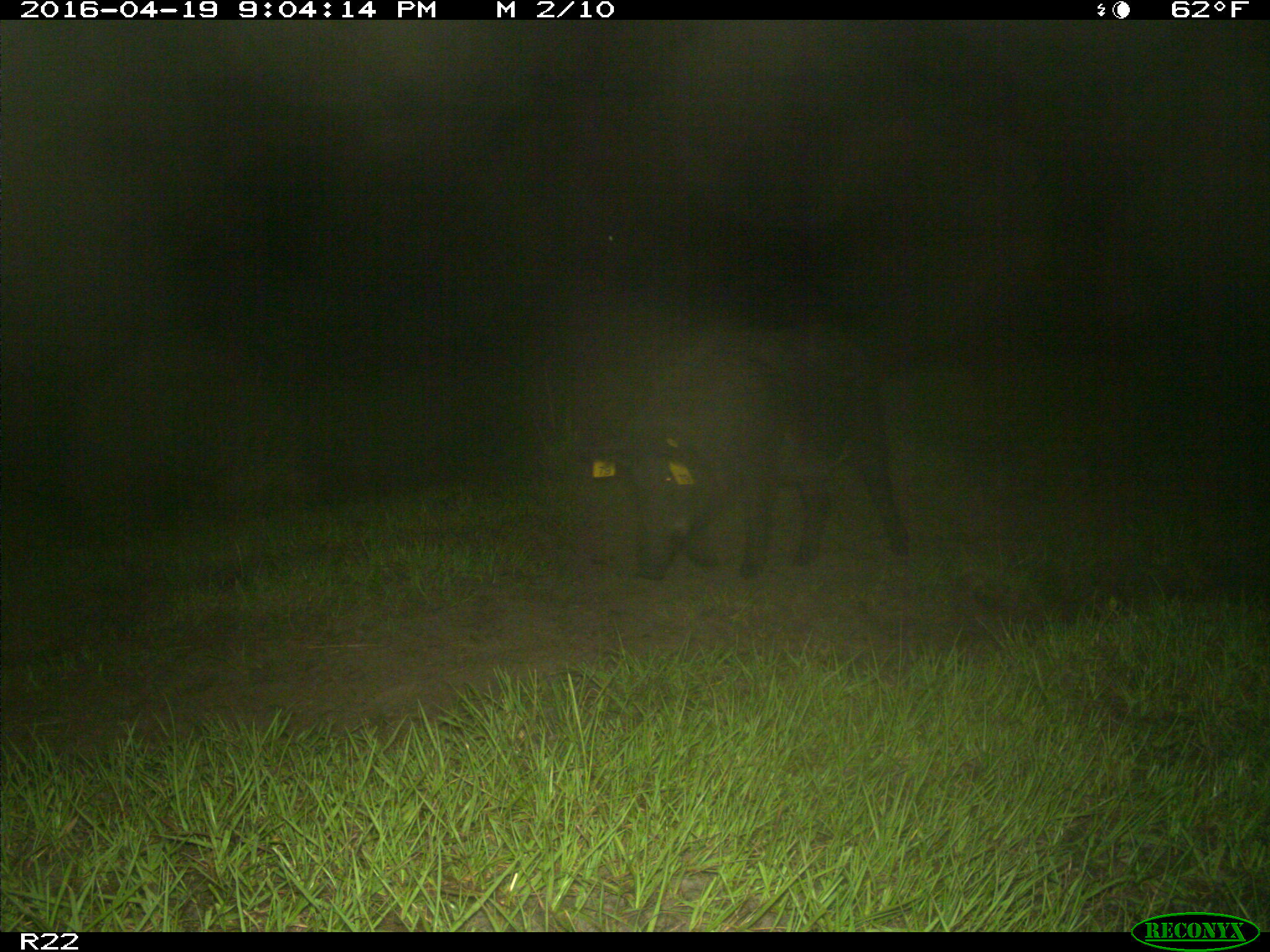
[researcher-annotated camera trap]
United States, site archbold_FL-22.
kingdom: Animalia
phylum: Chordata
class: Mammalia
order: Artiodactyla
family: Suidae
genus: Sus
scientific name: Sus scrofa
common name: wild boar